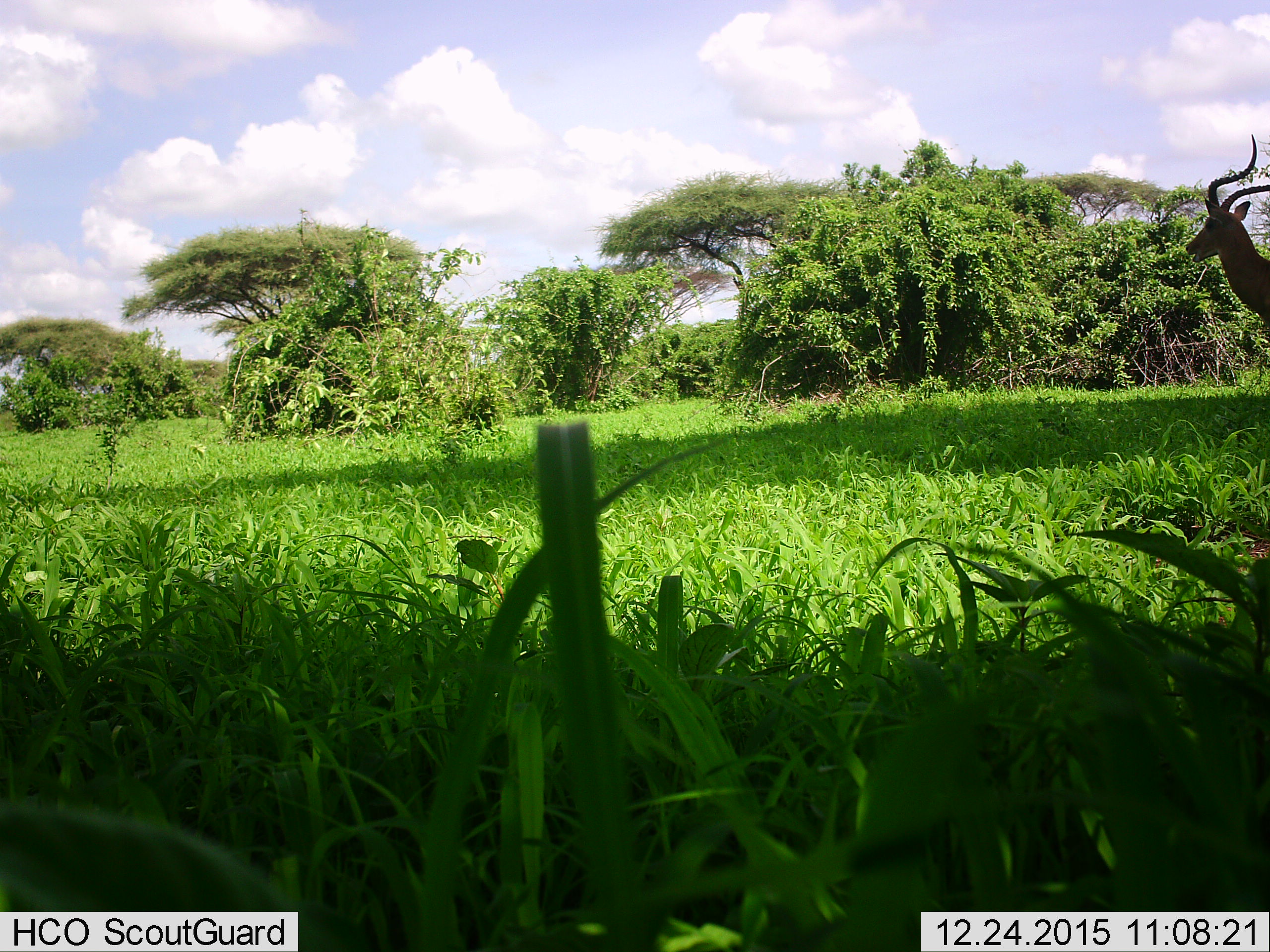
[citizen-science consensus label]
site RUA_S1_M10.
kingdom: Animalia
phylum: Chordata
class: Mammalia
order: Artiodactyla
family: Bovidae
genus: Aepyceros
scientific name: Aepyceros melampus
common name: impala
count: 1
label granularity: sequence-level